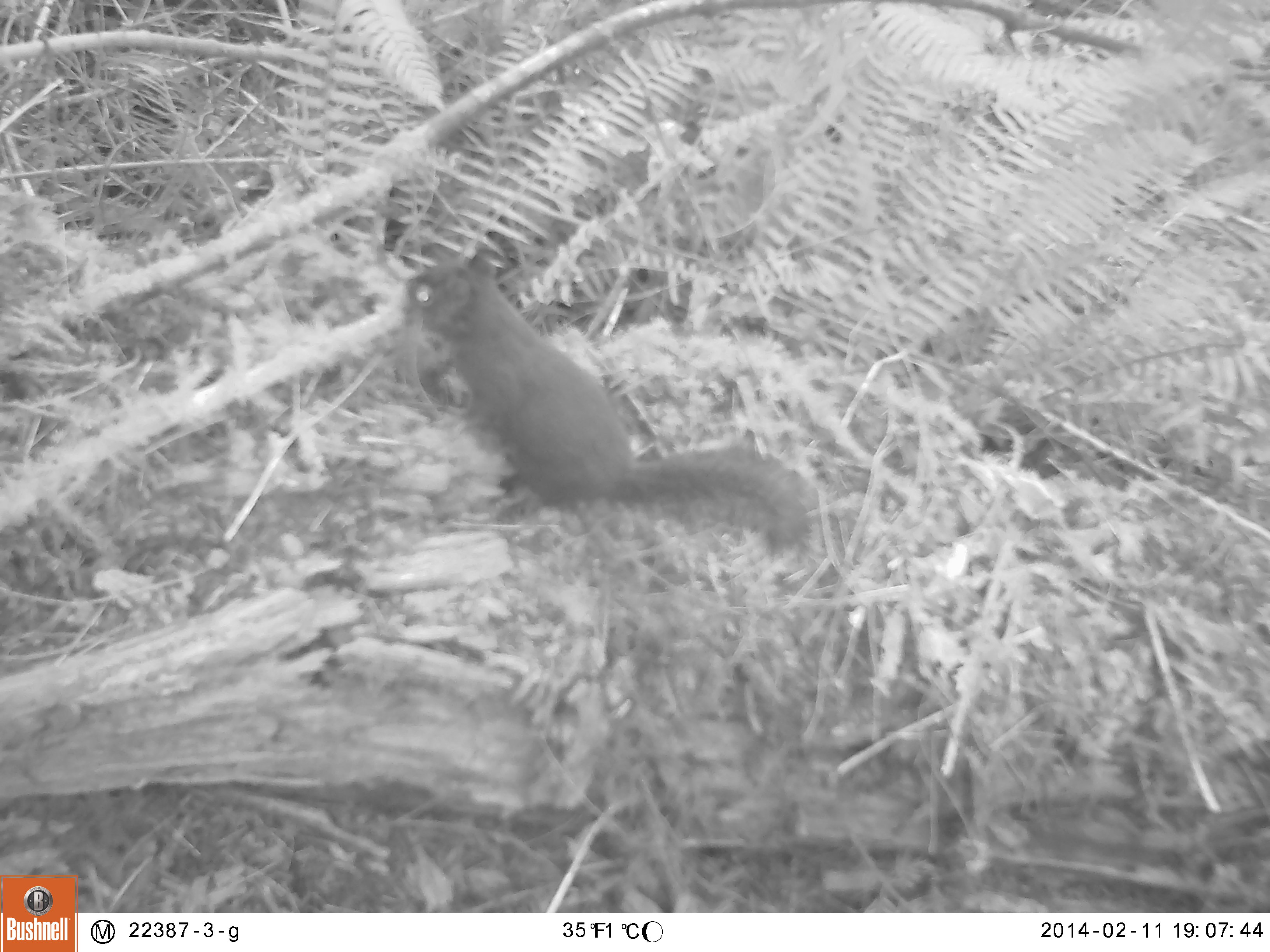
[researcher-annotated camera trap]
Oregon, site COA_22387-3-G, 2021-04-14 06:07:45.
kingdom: Animalia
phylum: Chordata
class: Mammalia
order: Rodentia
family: Sciuridae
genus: Tamiasciurus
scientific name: Tamiasciurus douglasii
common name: douglas squirrel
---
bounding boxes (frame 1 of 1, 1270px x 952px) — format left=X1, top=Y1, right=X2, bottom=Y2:
douglas squirrel: left=400, top=243, right=824, bottom=576